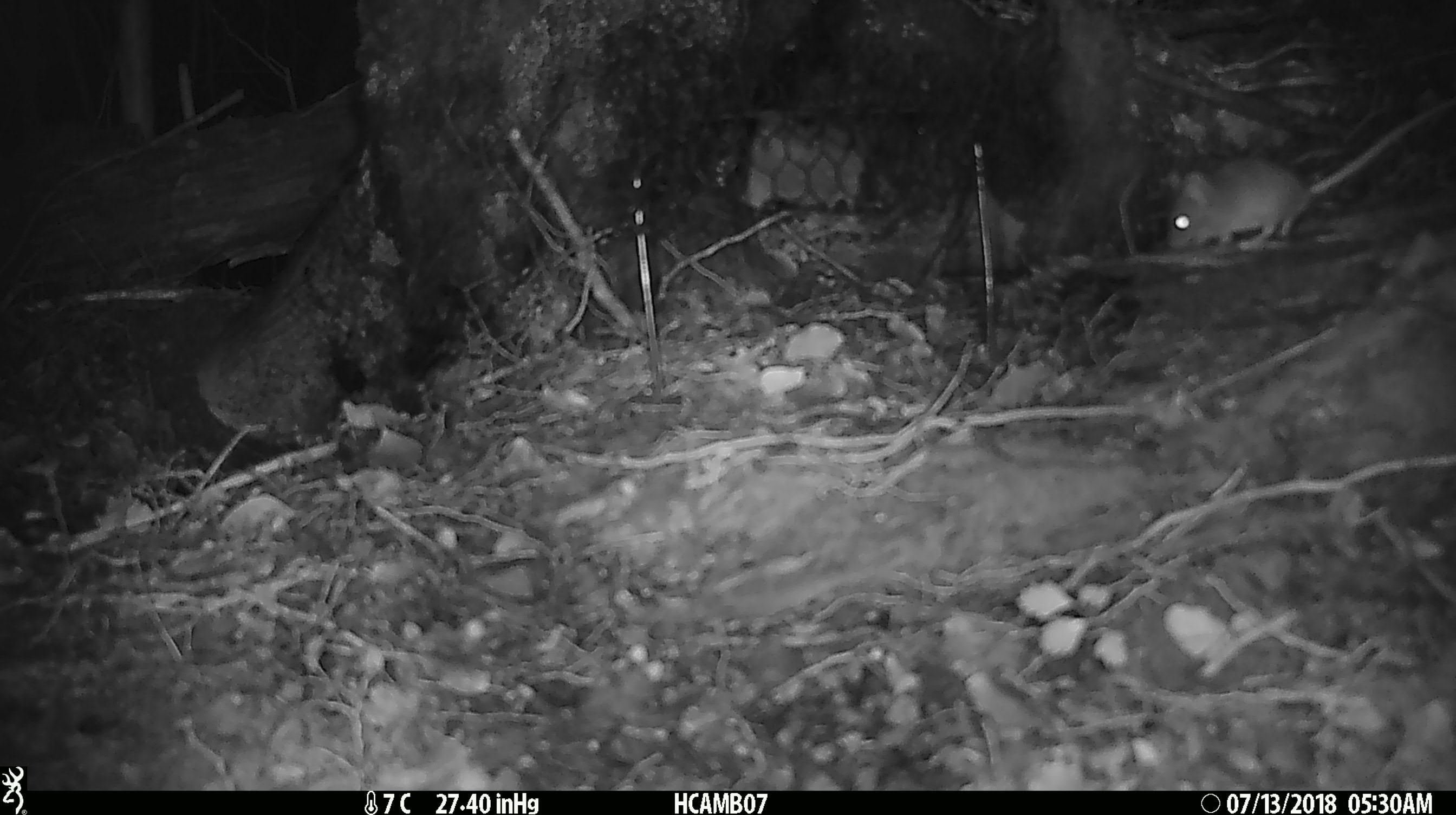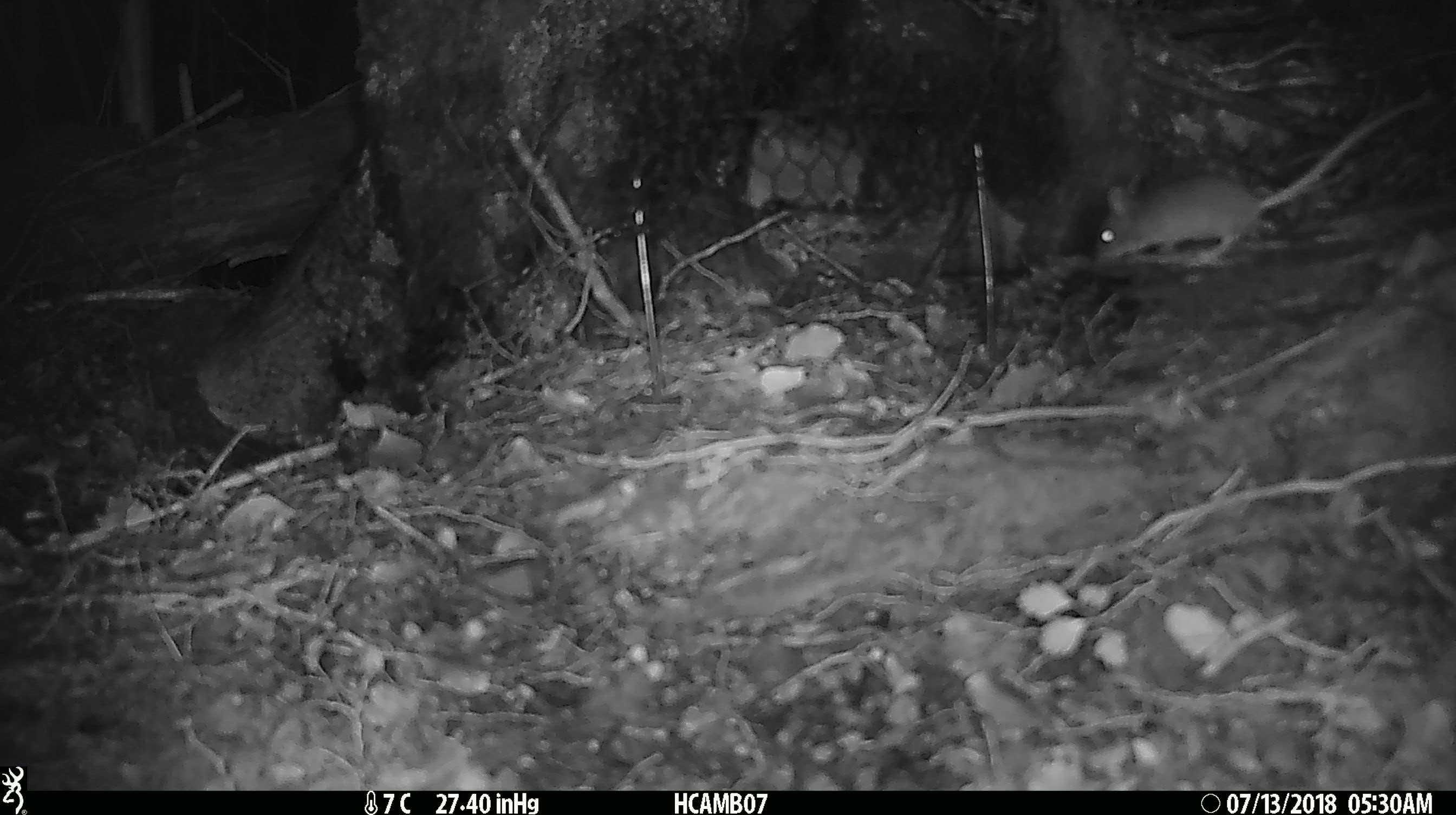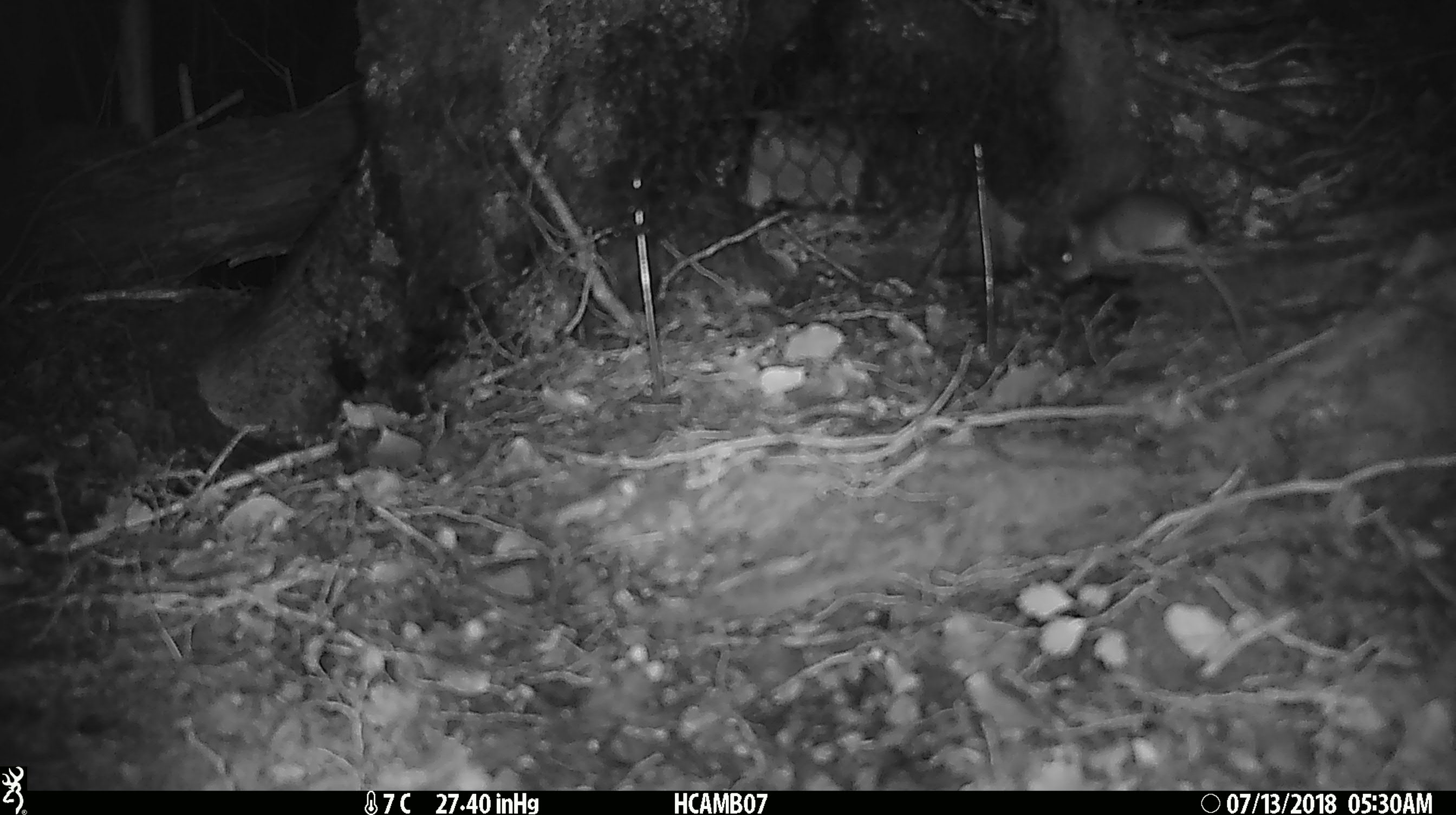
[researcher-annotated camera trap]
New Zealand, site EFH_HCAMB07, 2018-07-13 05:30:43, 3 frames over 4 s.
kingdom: Animalia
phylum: Chordata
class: Mammalia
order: Rodentia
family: Muridae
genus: Mus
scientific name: Mus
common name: mouse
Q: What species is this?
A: Mouse (Mus).